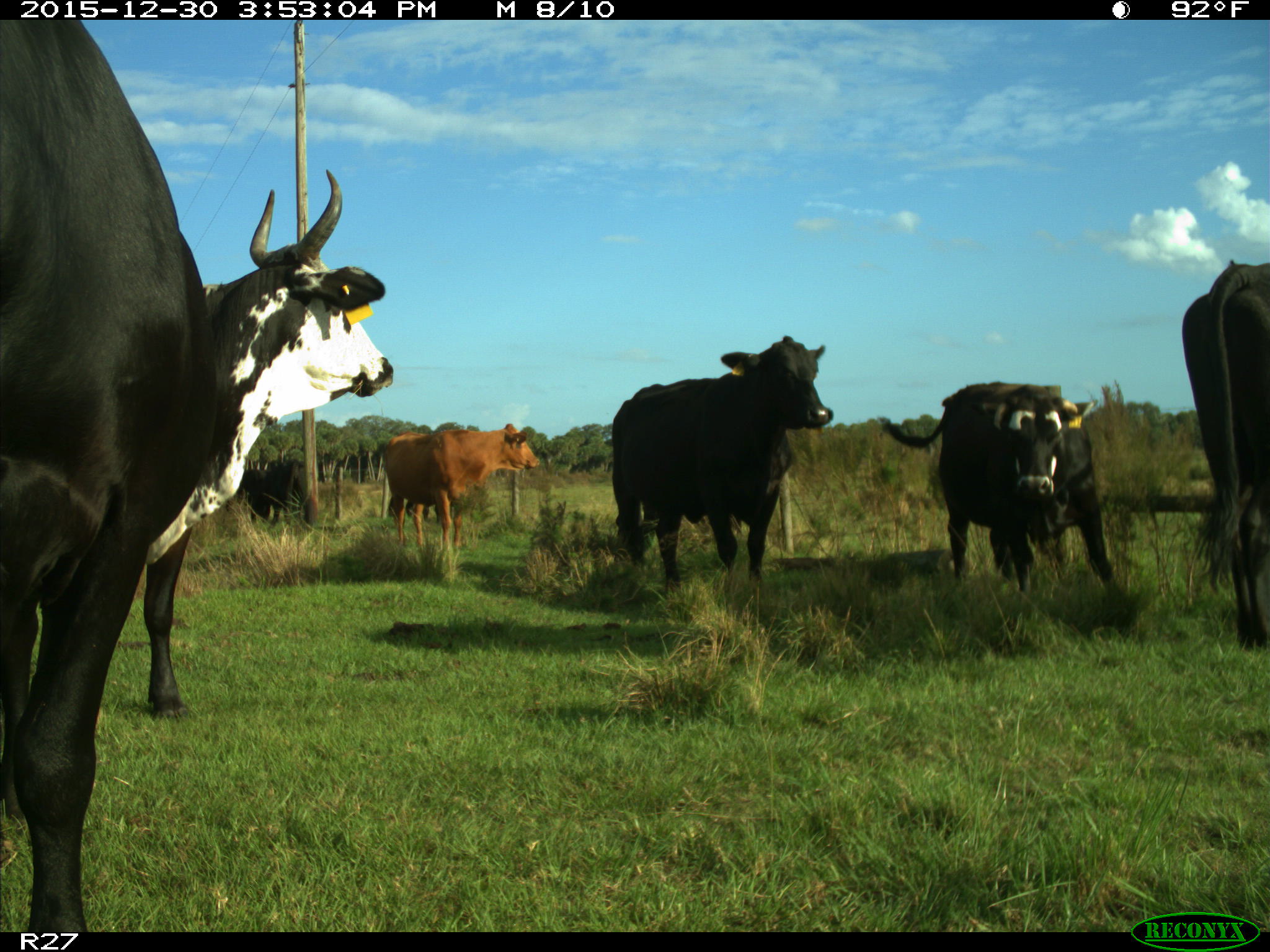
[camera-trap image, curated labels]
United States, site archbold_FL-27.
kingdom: Animalia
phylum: Chordata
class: Mammalia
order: Artiodactyla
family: Bovidae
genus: Bos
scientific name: Bos taurus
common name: domestic cow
Bos taurus (domestic cow).